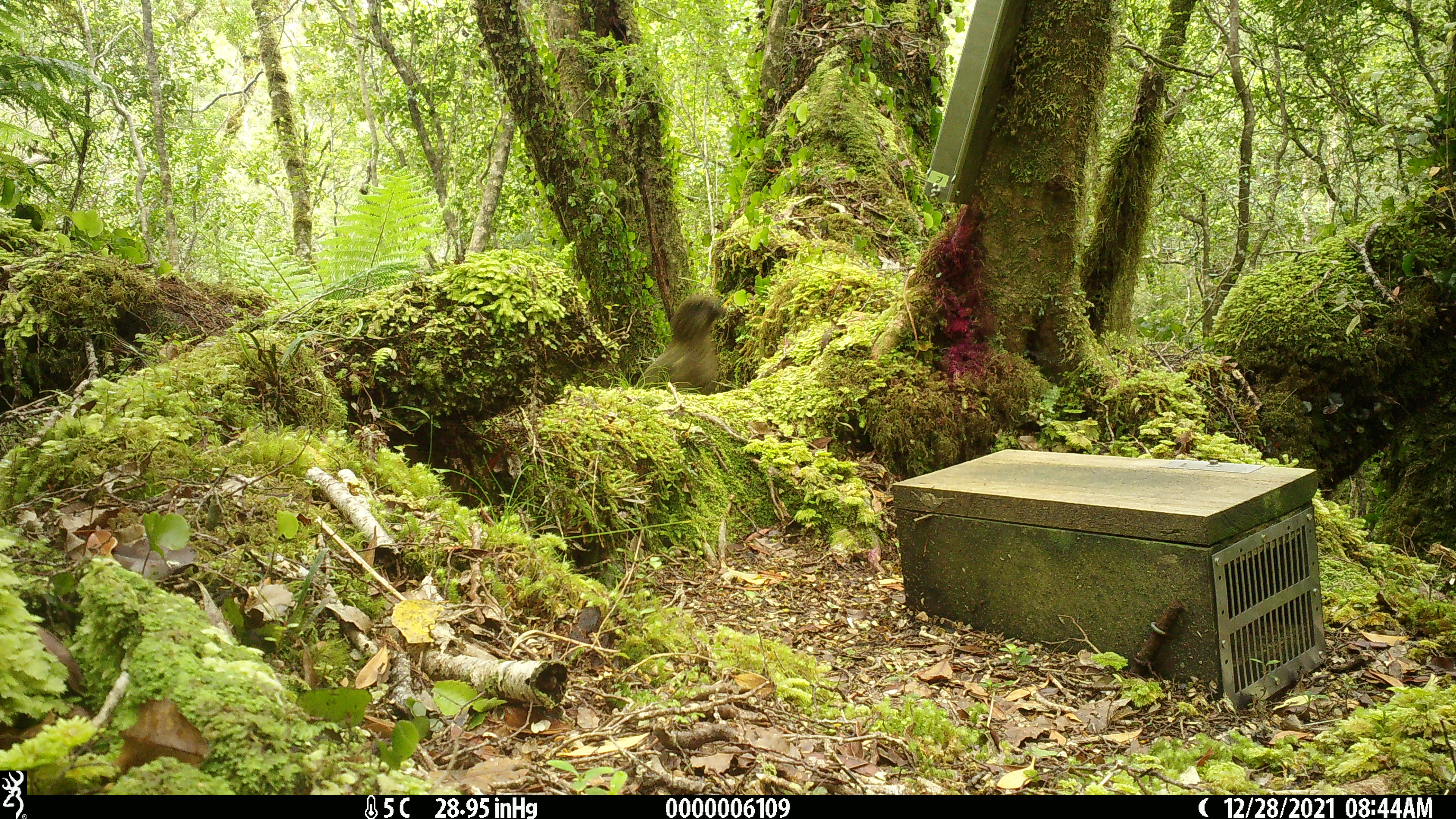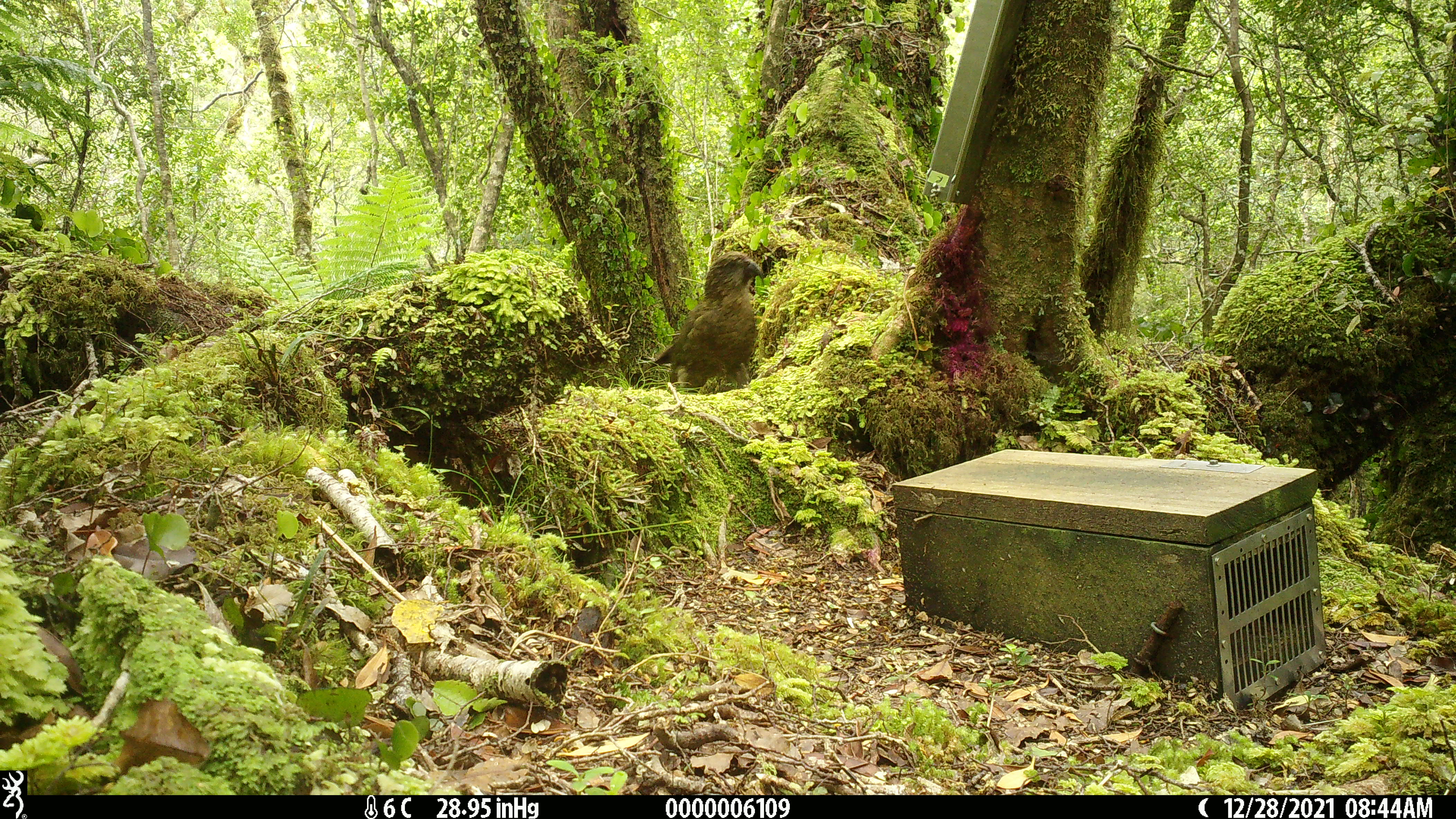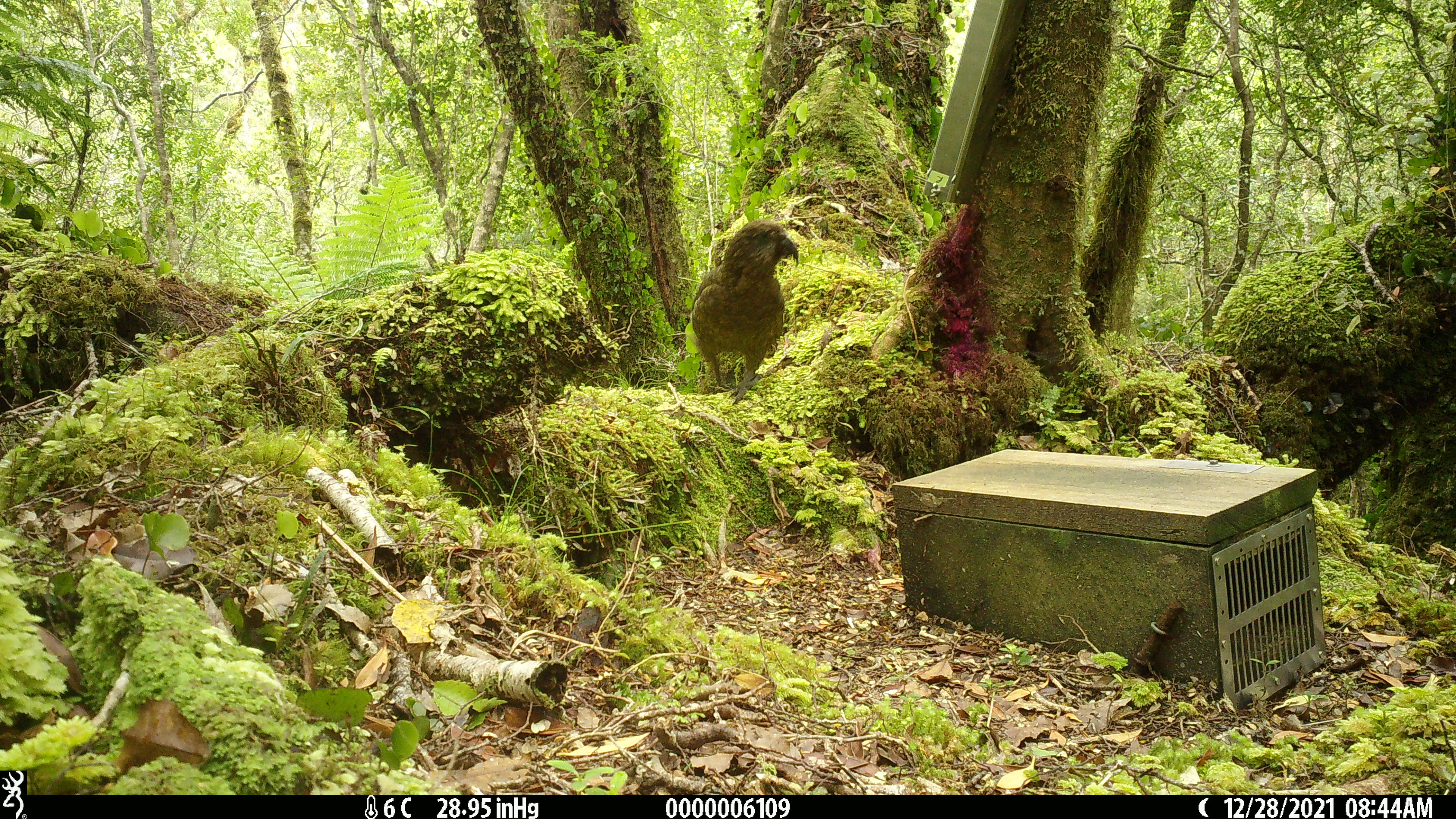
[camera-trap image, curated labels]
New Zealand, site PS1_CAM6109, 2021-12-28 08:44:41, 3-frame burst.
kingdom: Animalia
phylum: Chordata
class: Aves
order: Psittaciformes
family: Strigopidae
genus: Nestor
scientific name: Nestor notabilis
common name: kea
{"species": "kea (Nestor notabilis)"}